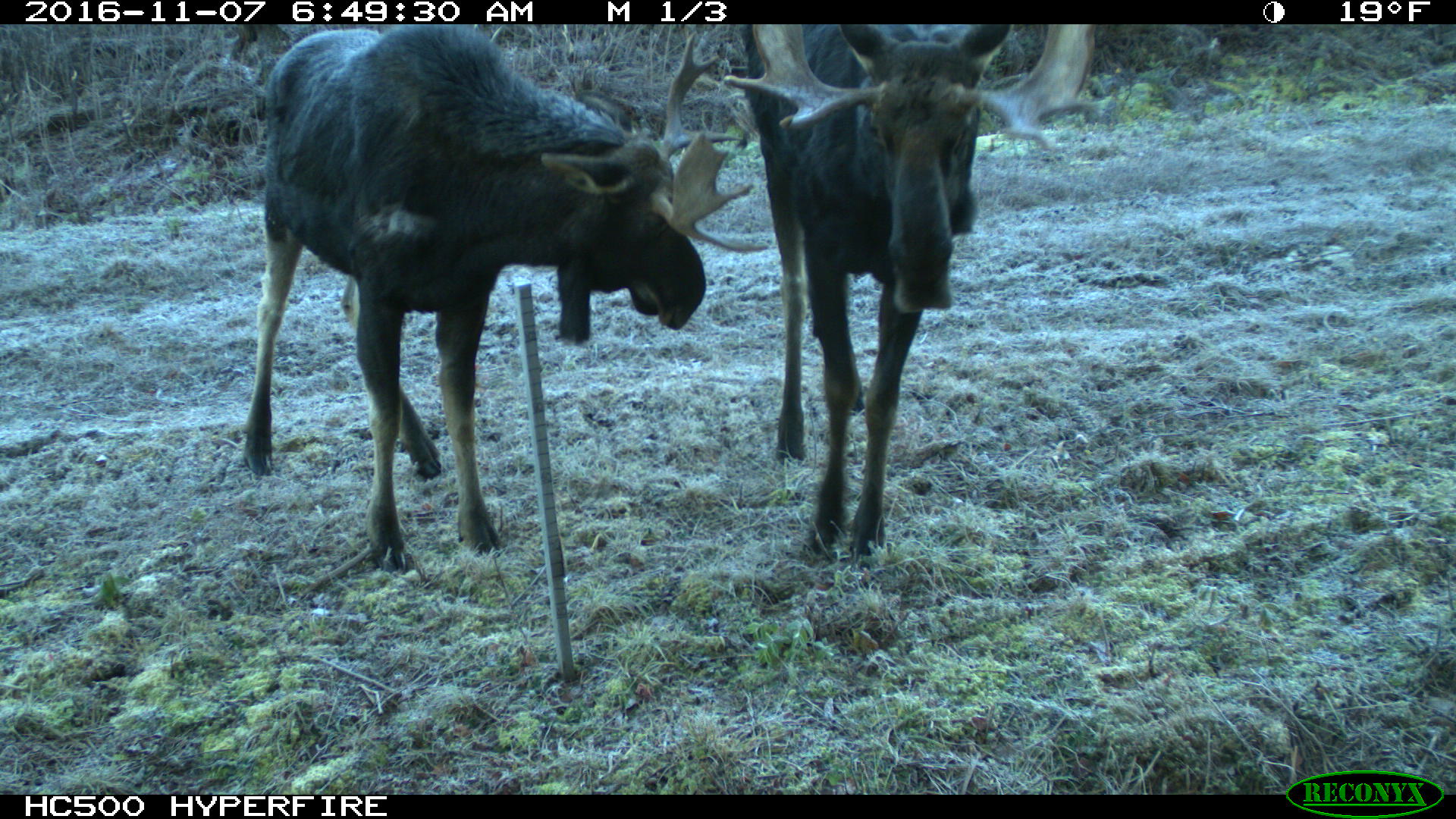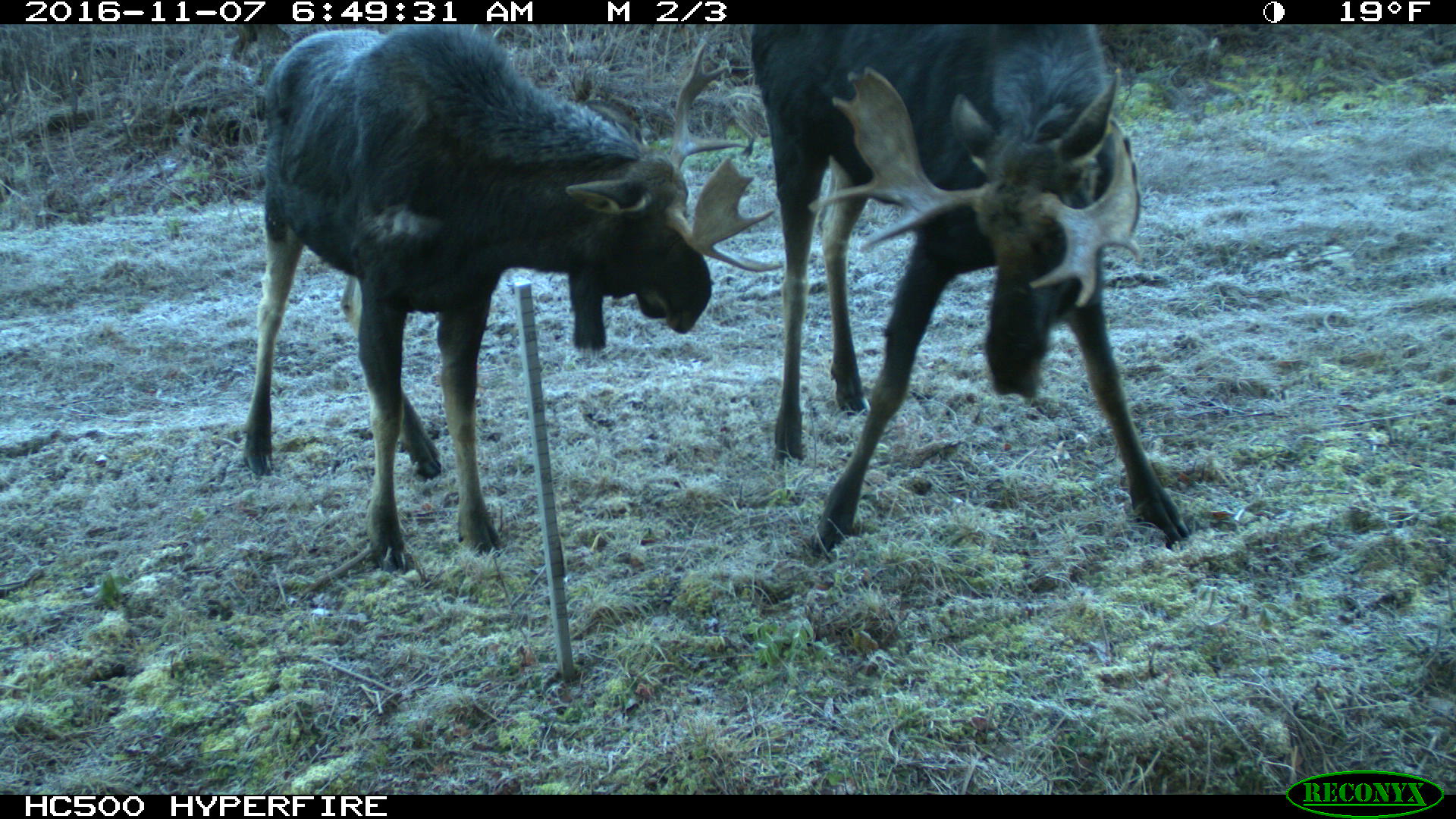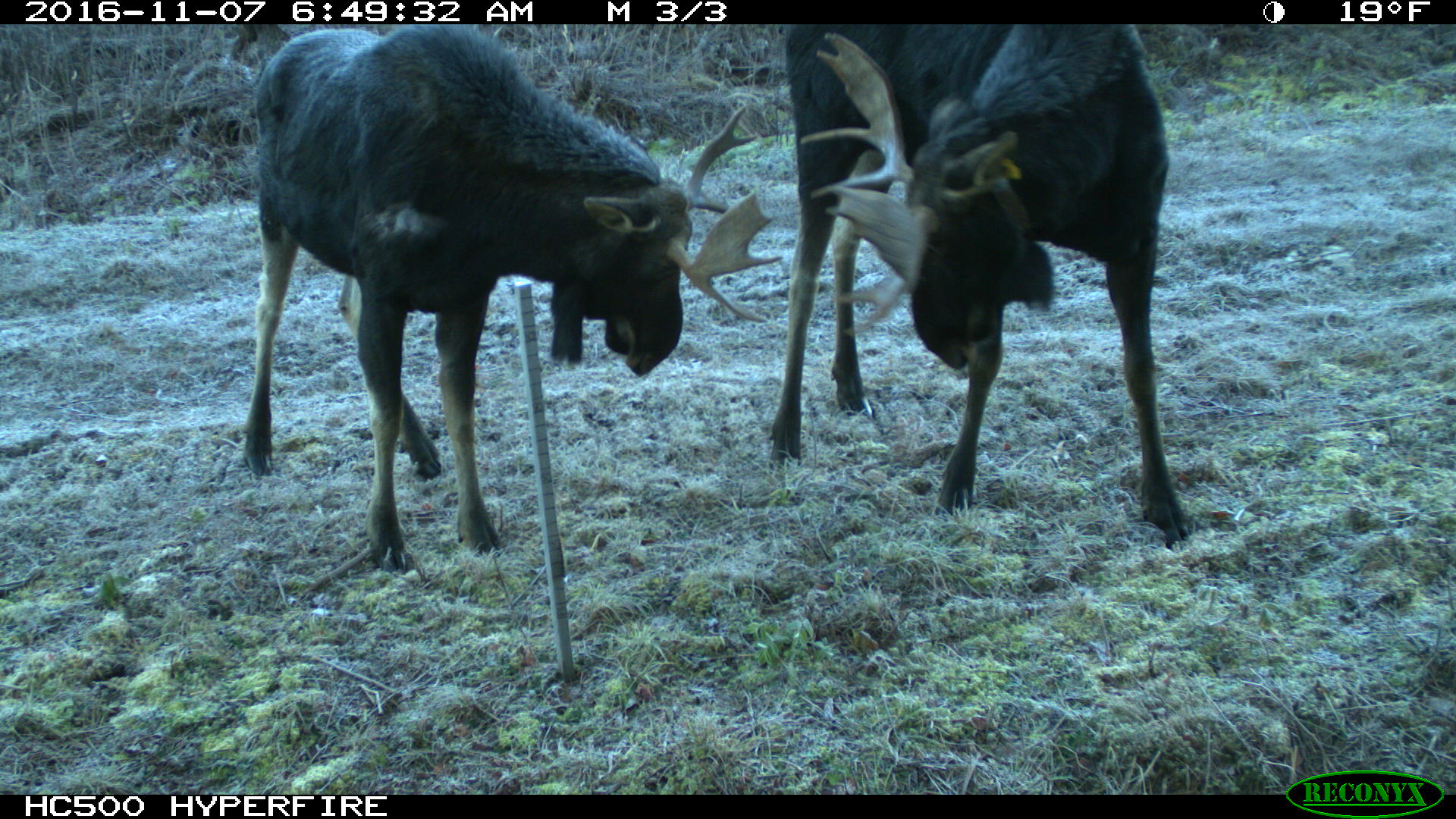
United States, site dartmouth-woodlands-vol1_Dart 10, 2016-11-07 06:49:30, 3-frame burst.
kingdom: Animalia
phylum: Chordata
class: Mammalia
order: Artiodactyla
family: Cervidae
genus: Alces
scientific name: Alces alces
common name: moose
Moose (Alces alces).